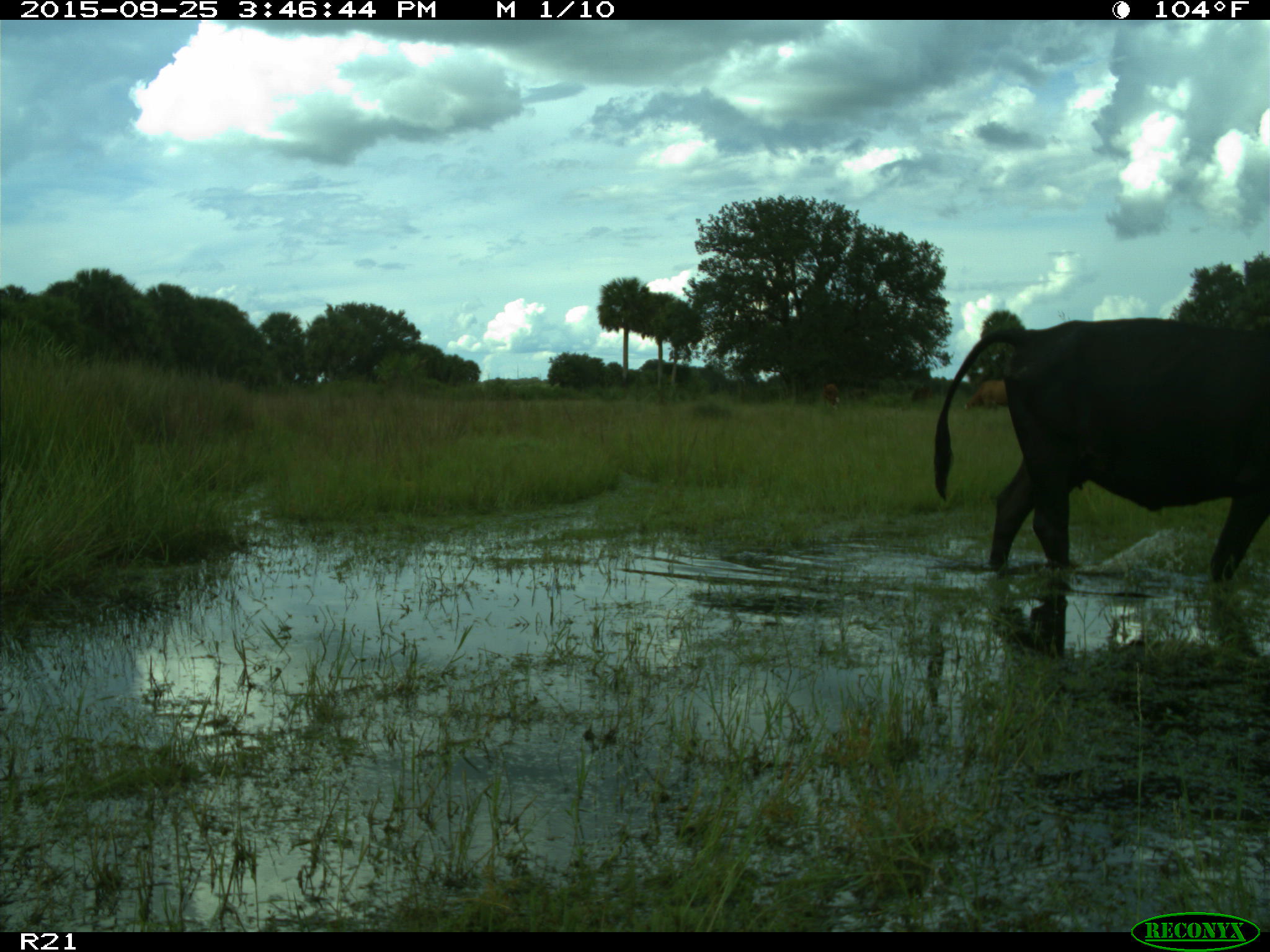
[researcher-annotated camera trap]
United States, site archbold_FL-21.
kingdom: Animalia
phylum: Chordata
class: Mammalia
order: Artiodactyla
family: Bovidae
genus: Bos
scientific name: Bos taurus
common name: domestic cow